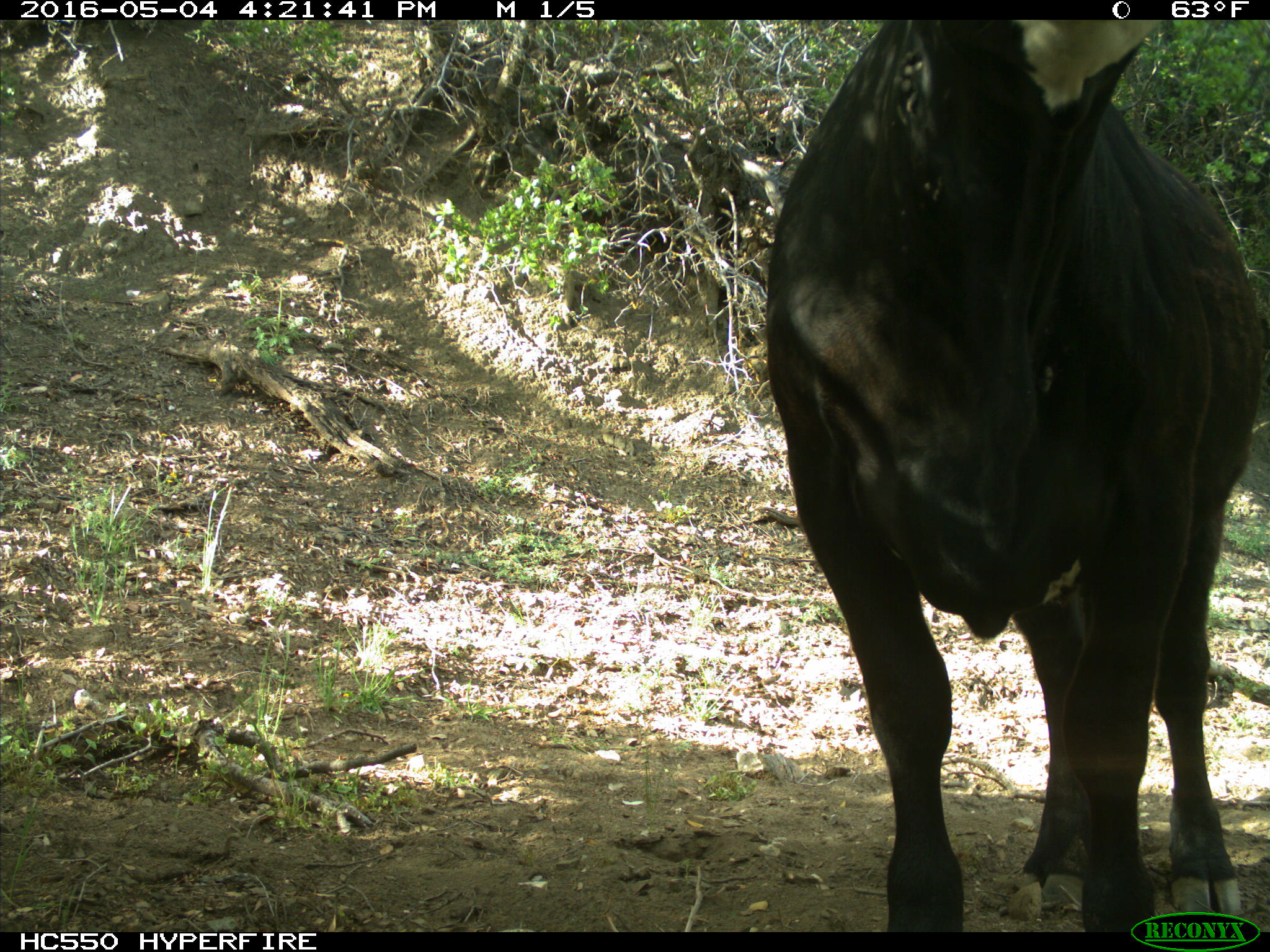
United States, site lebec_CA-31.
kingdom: Animalia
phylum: Chordata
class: Mammalia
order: Artiodactyla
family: Bovidae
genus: Bos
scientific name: Bos taurus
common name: domestic cow